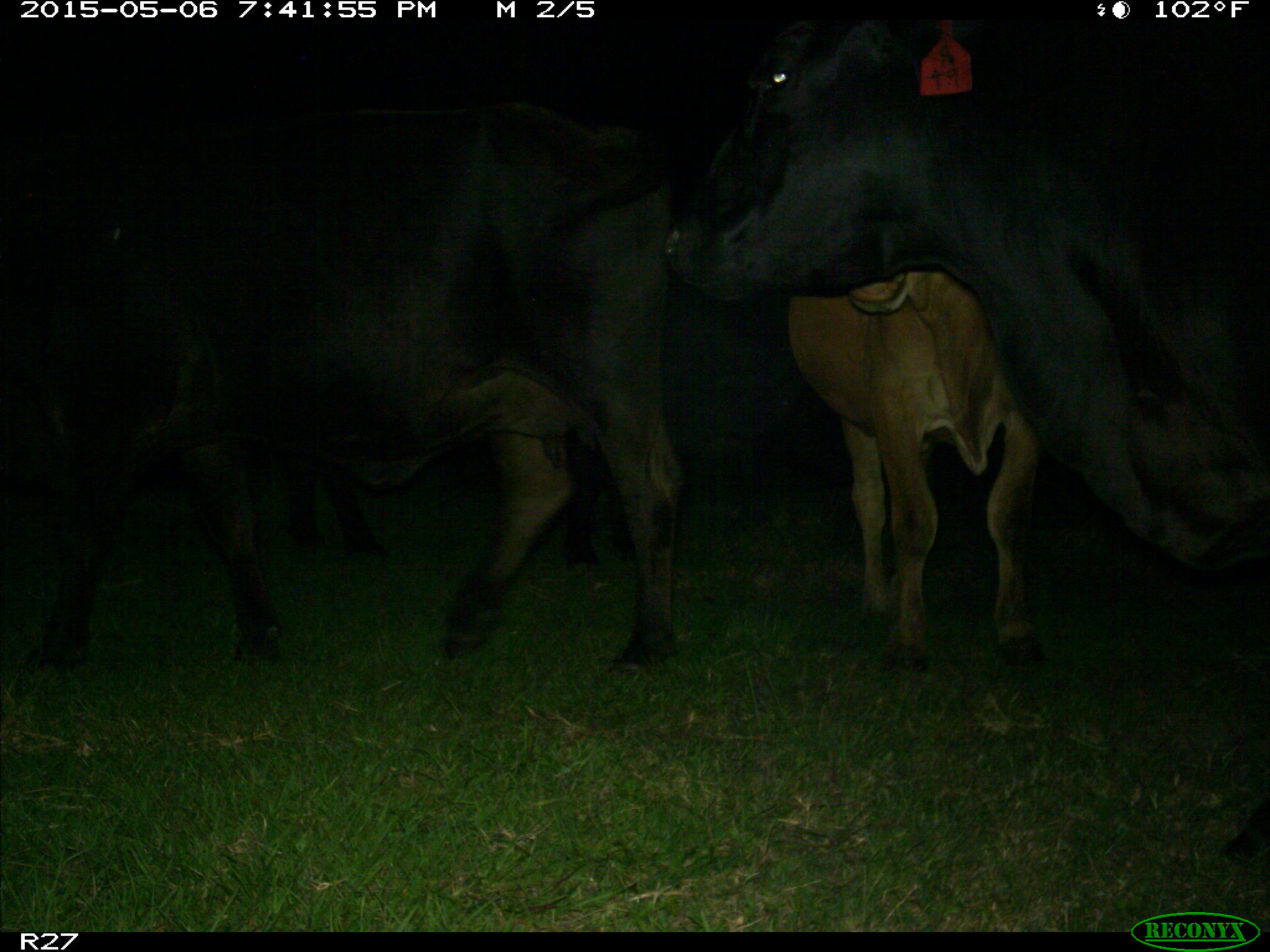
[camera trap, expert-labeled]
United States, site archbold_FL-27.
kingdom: Animalia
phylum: Chordata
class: Mammalia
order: Artiodactyla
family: Bovidae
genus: Bos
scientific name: Bos taurus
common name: domestic cow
Bos taurus (domestic cow).